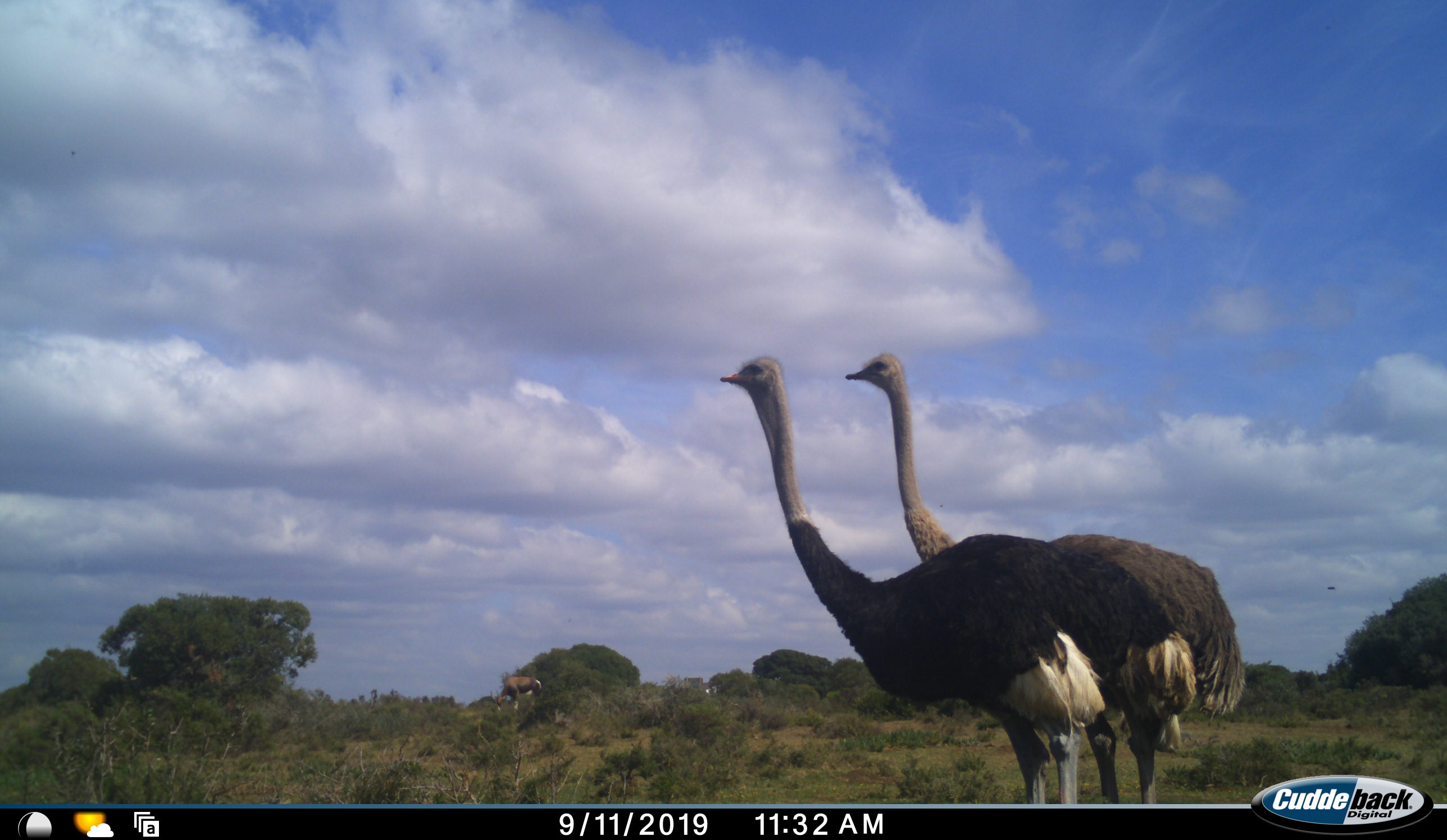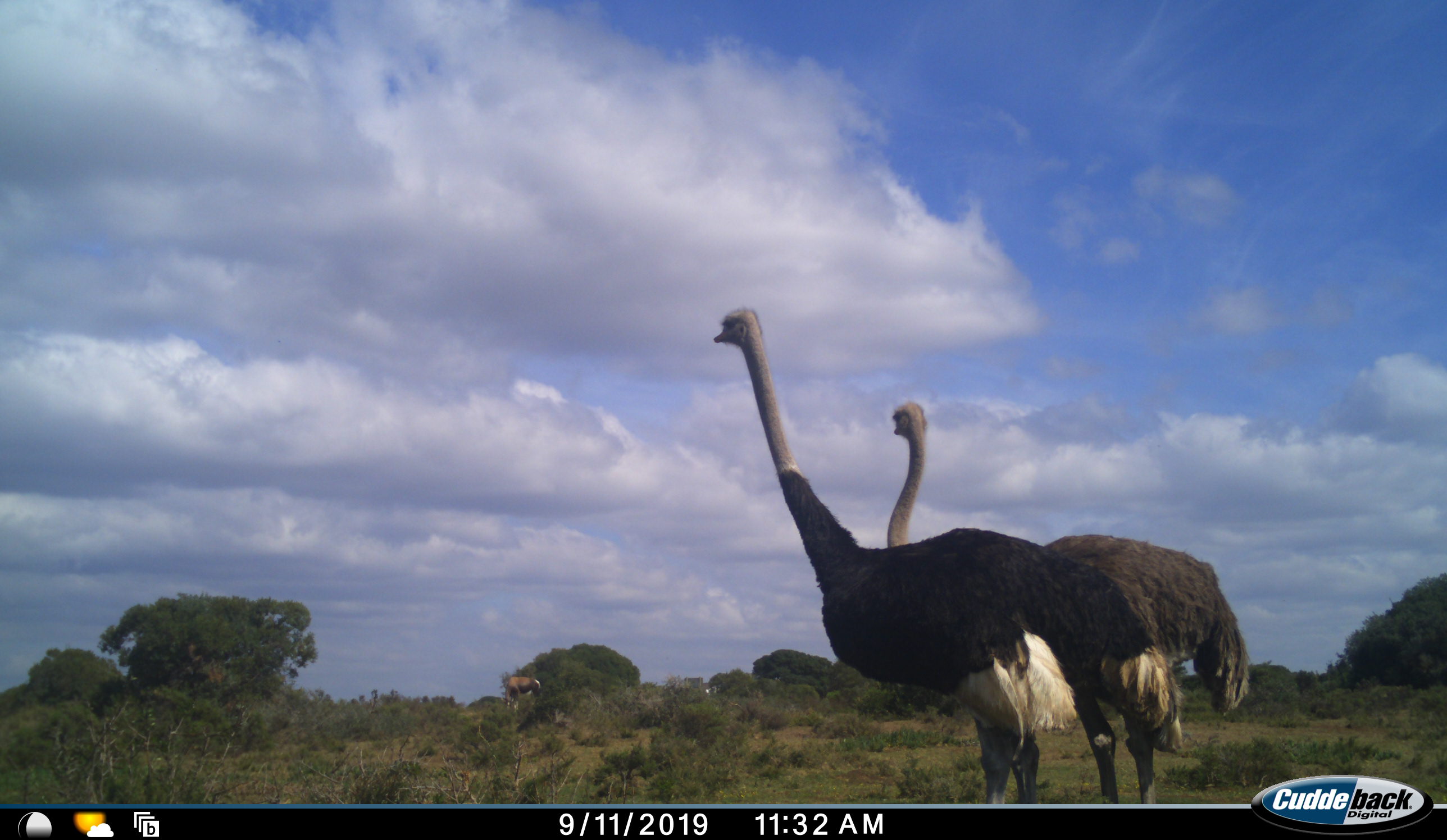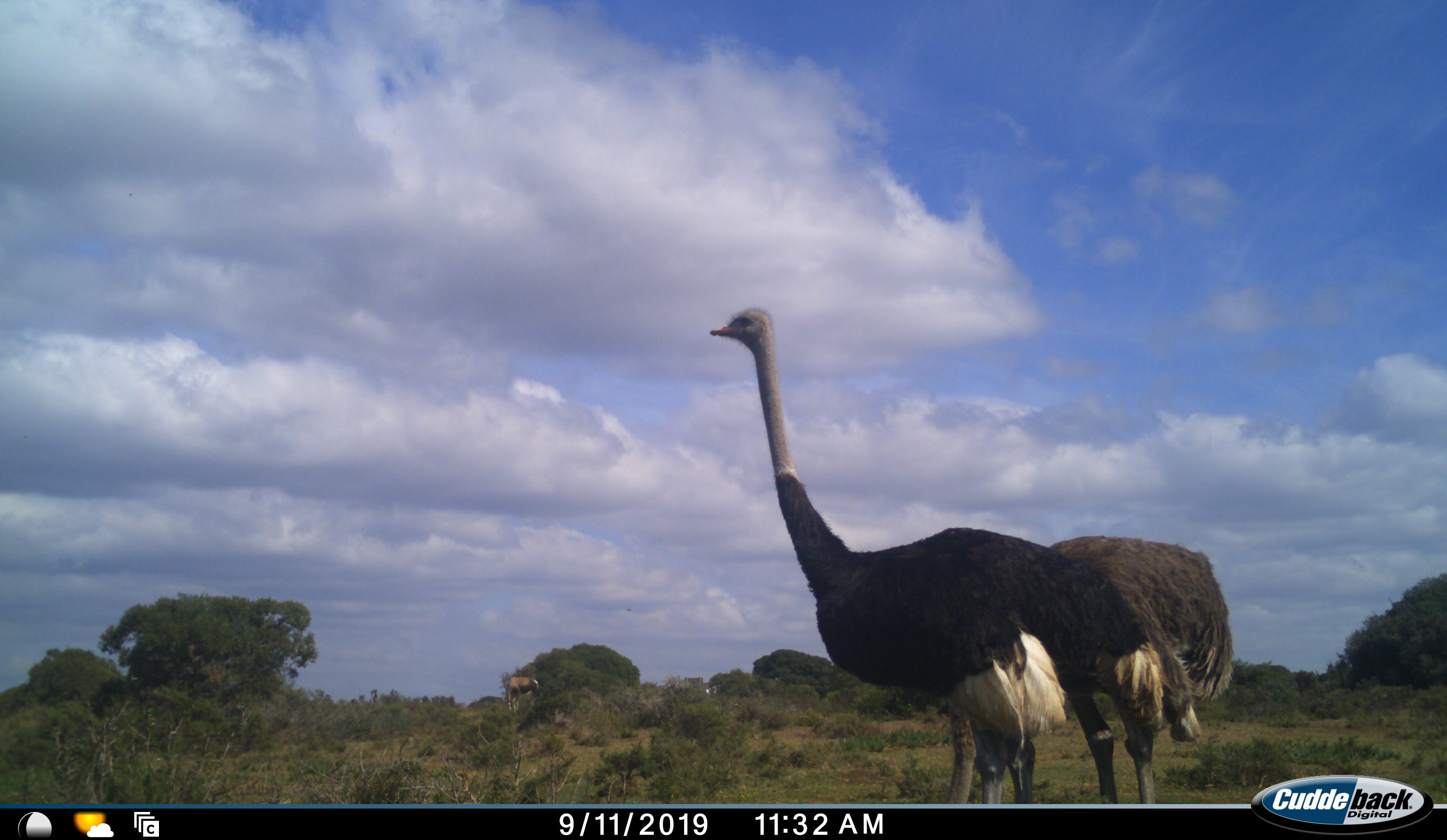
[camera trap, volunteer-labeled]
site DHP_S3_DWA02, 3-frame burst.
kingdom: Animalia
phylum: Chordata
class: Mammalia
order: Artiodactyla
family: Bovidae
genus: Damaliscus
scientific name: Damaliscus pygargus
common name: bontebok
Bontebok (Damaliscus pygargus), count 1. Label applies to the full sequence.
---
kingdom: Animalia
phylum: Chordata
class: Aves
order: Struthioniformes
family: Struthionidae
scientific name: Struthionidae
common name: ostrich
Ostrich (Struthionidae), count 2. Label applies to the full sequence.